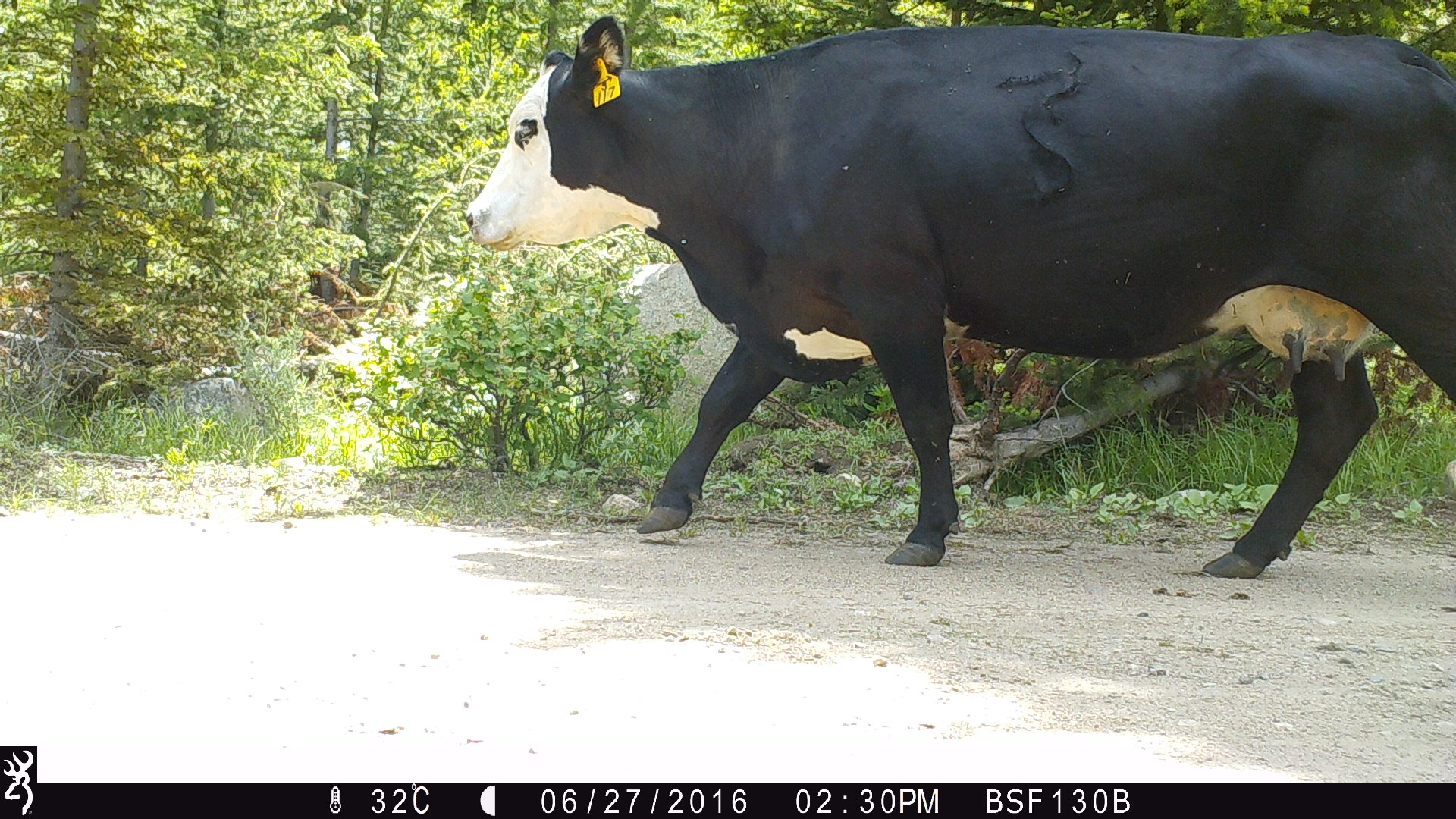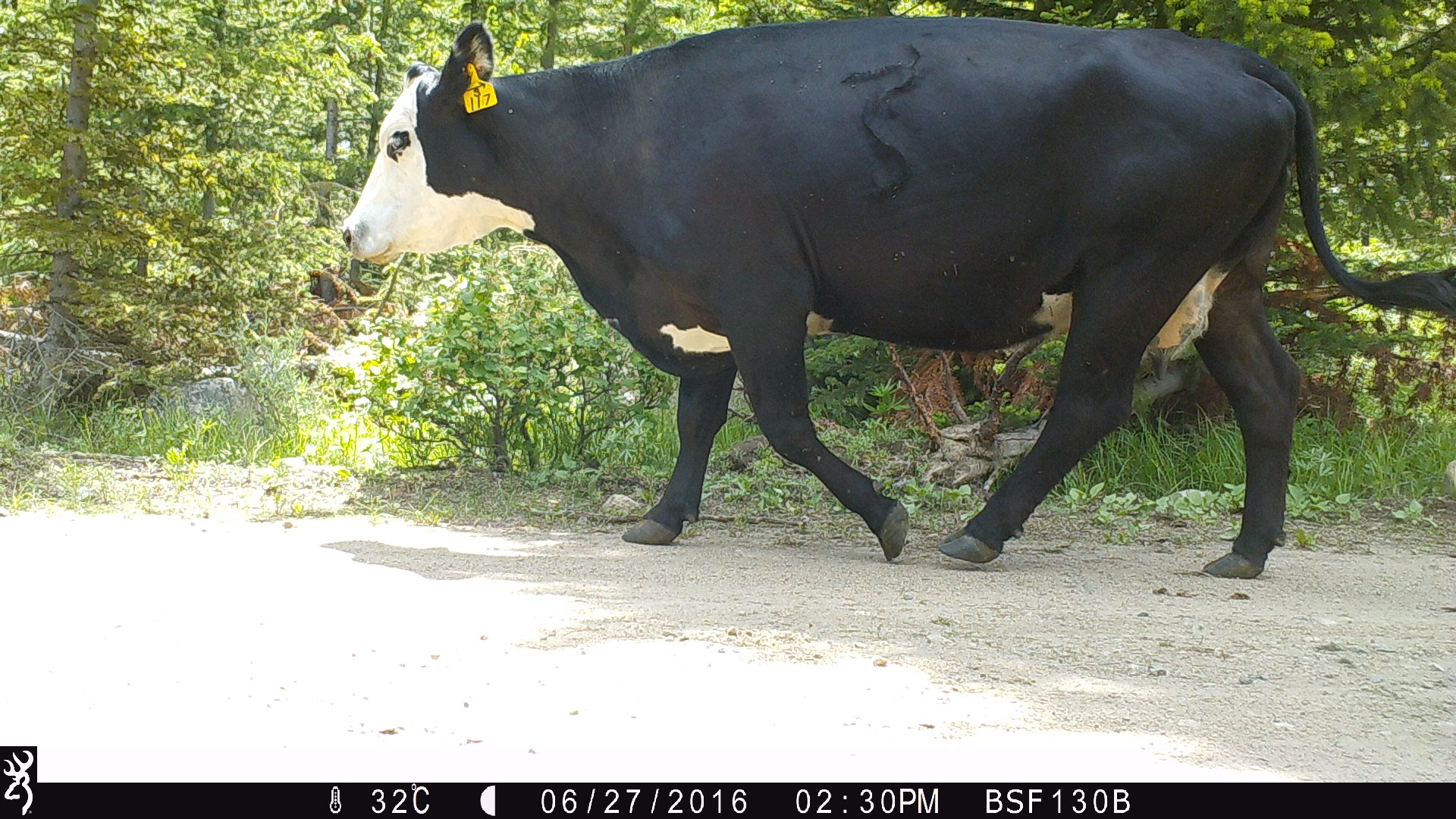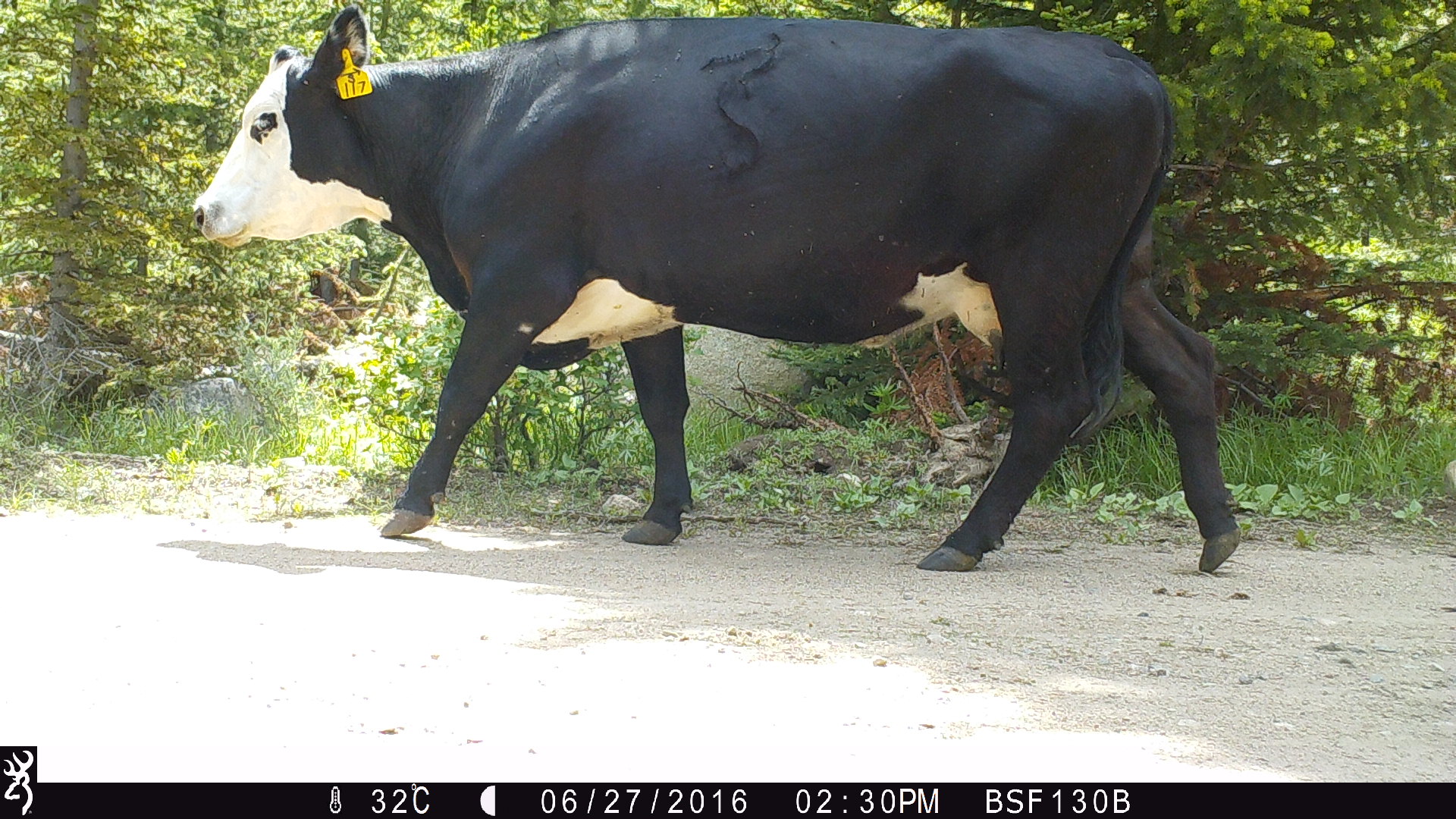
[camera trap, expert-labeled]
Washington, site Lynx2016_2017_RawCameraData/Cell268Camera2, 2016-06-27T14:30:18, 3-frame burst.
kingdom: Animalia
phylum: Chordata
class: Mammalia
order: Artiodactyla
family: Bovidae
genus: Bos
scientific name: Bos taurus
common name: domestic cattle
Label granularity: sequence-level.